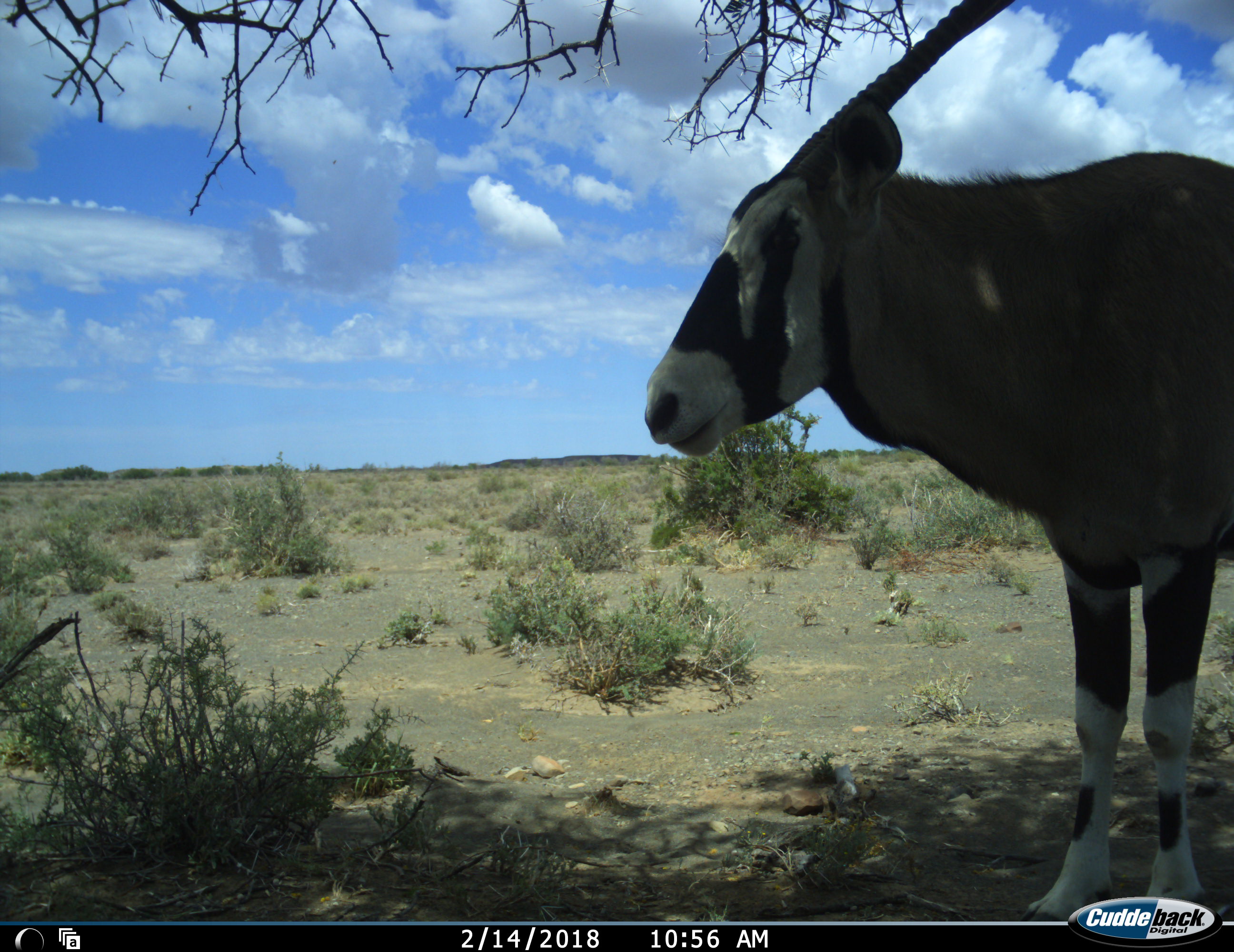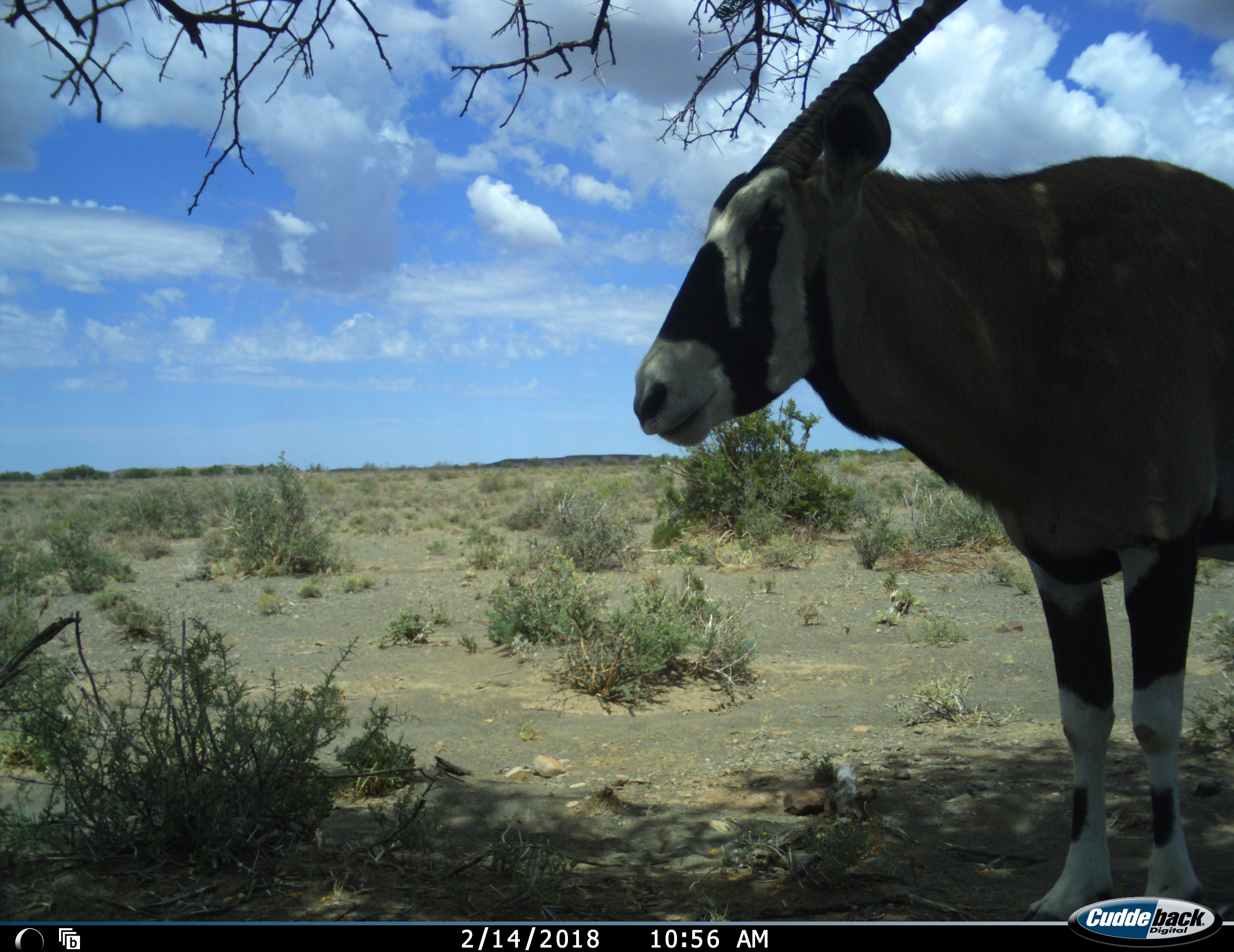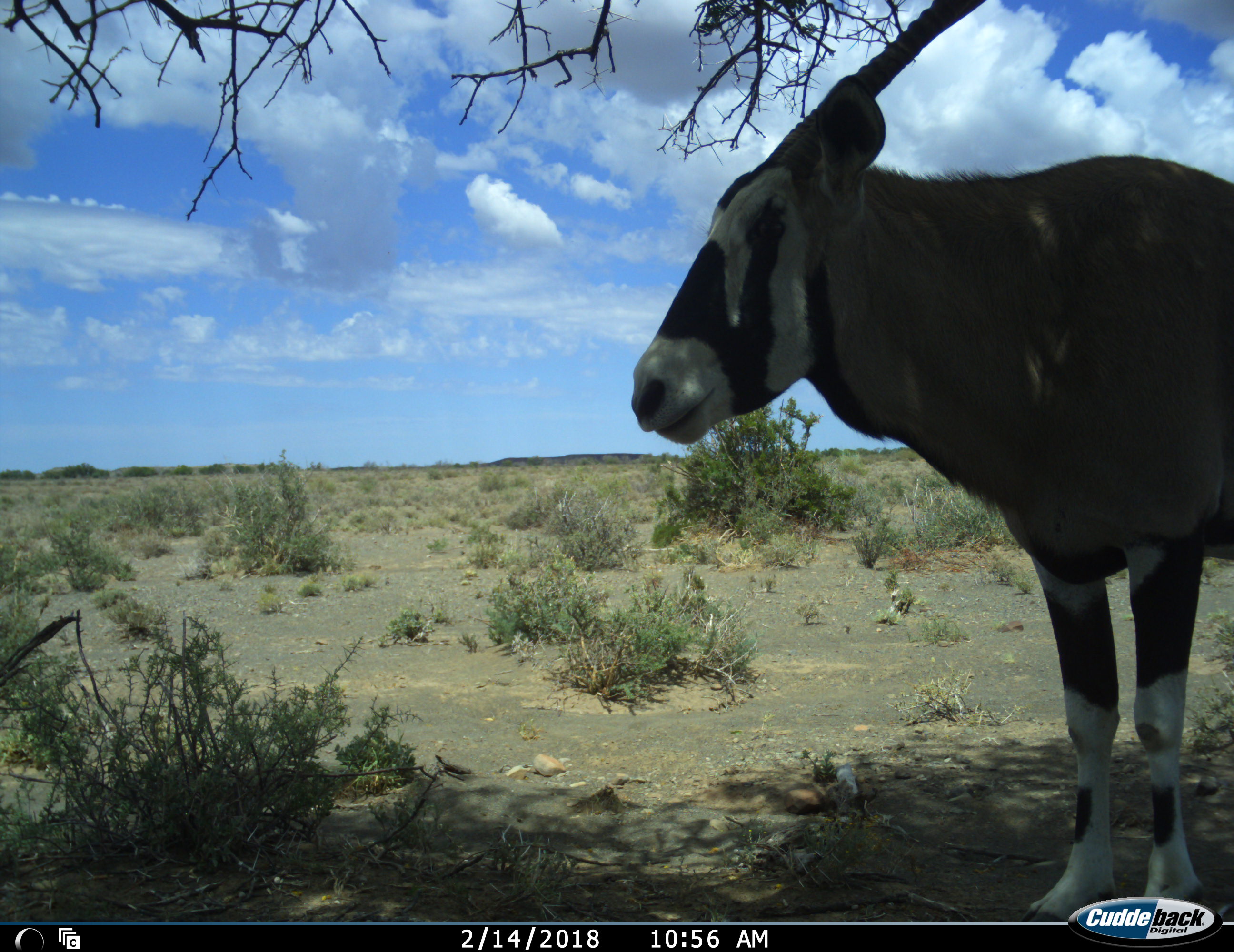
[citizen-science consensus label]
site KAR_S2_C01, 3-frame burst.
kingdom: Animalia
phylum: Chordata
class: Mammalia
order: Artiodactyla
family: Bovidae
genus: Oryx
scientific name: Oryx gazella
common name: gemsbok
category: oryx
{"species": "oryx (gemsbok) (Oryx gazella)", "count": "1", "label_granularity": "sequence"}